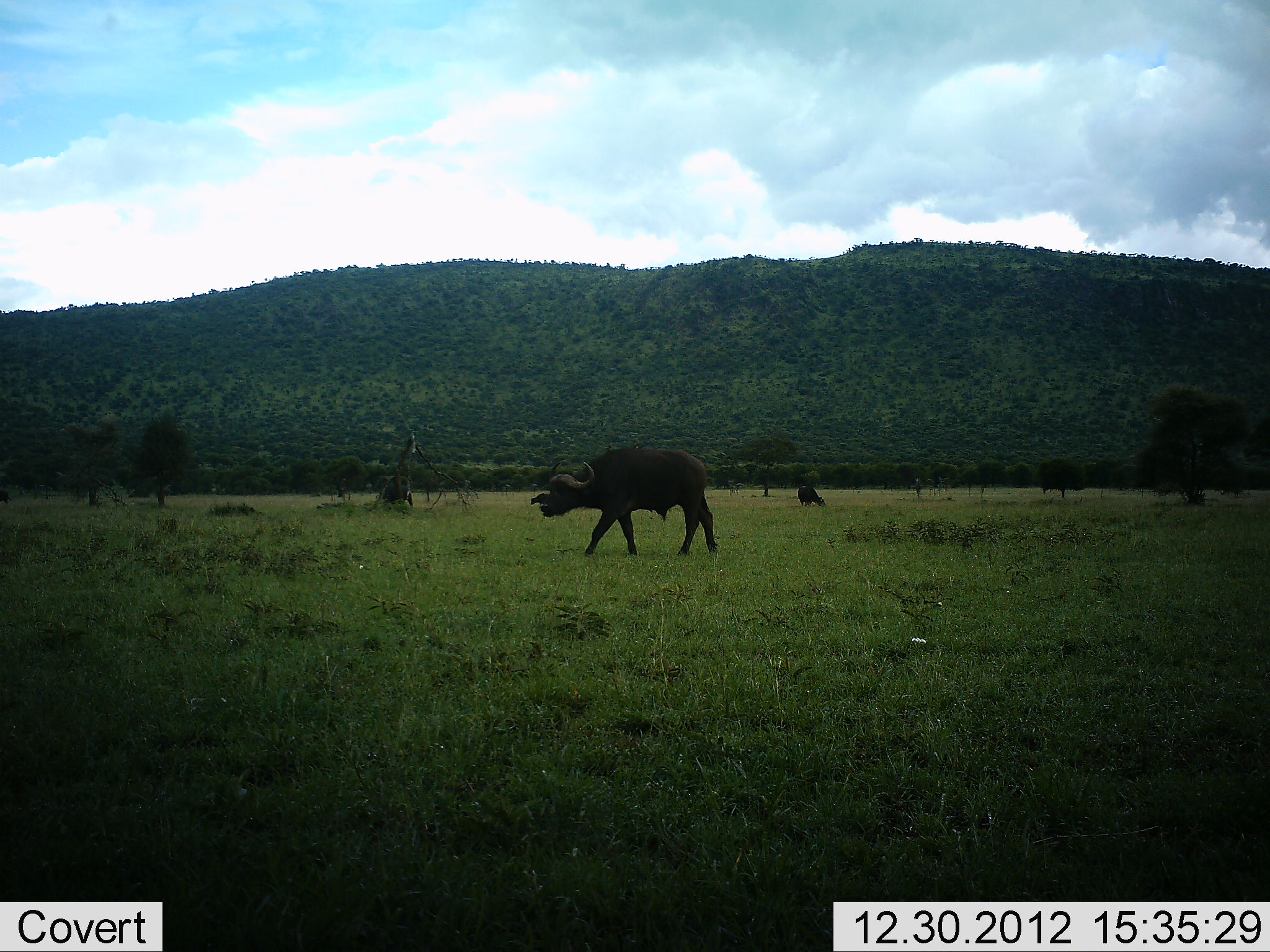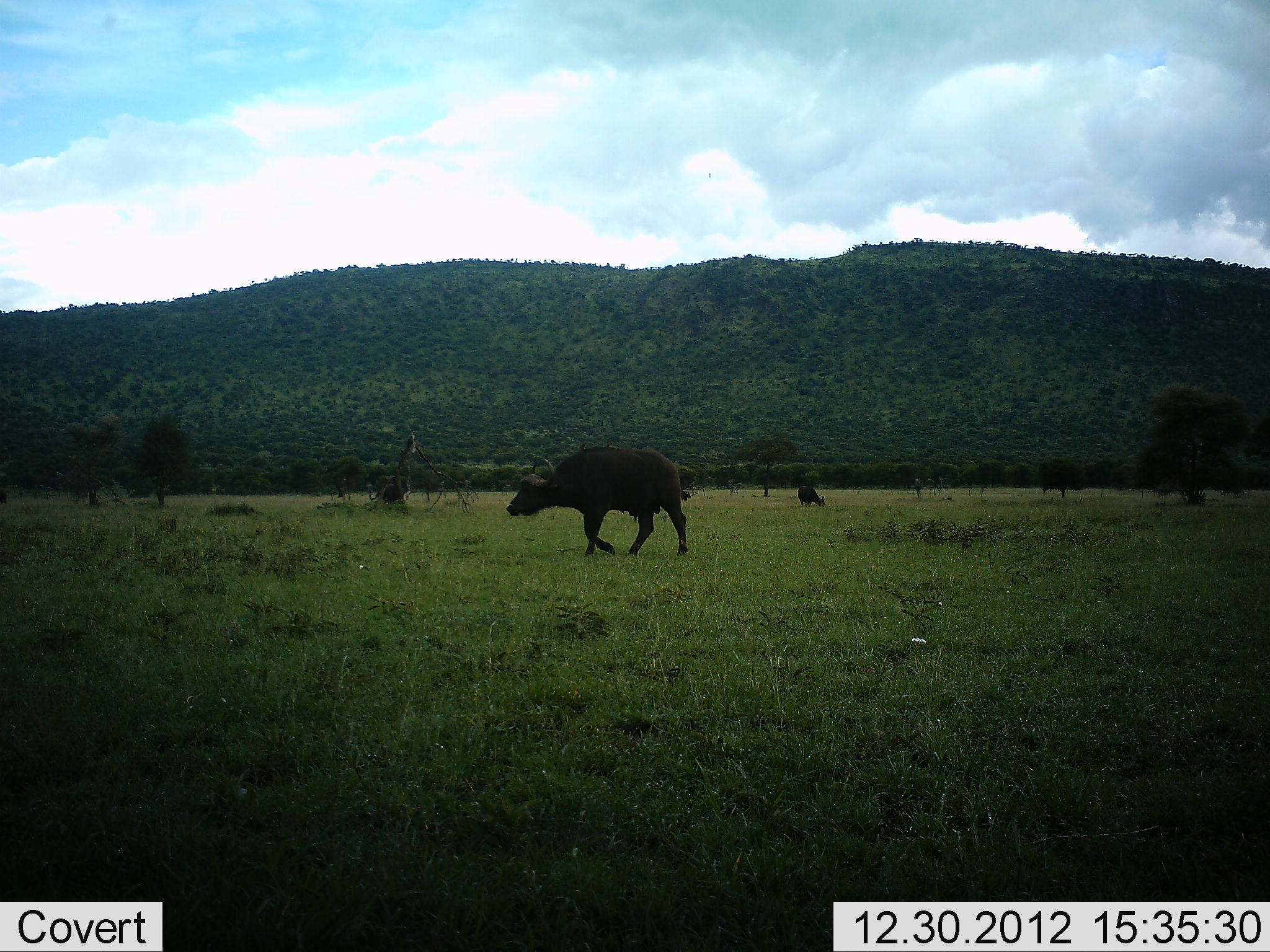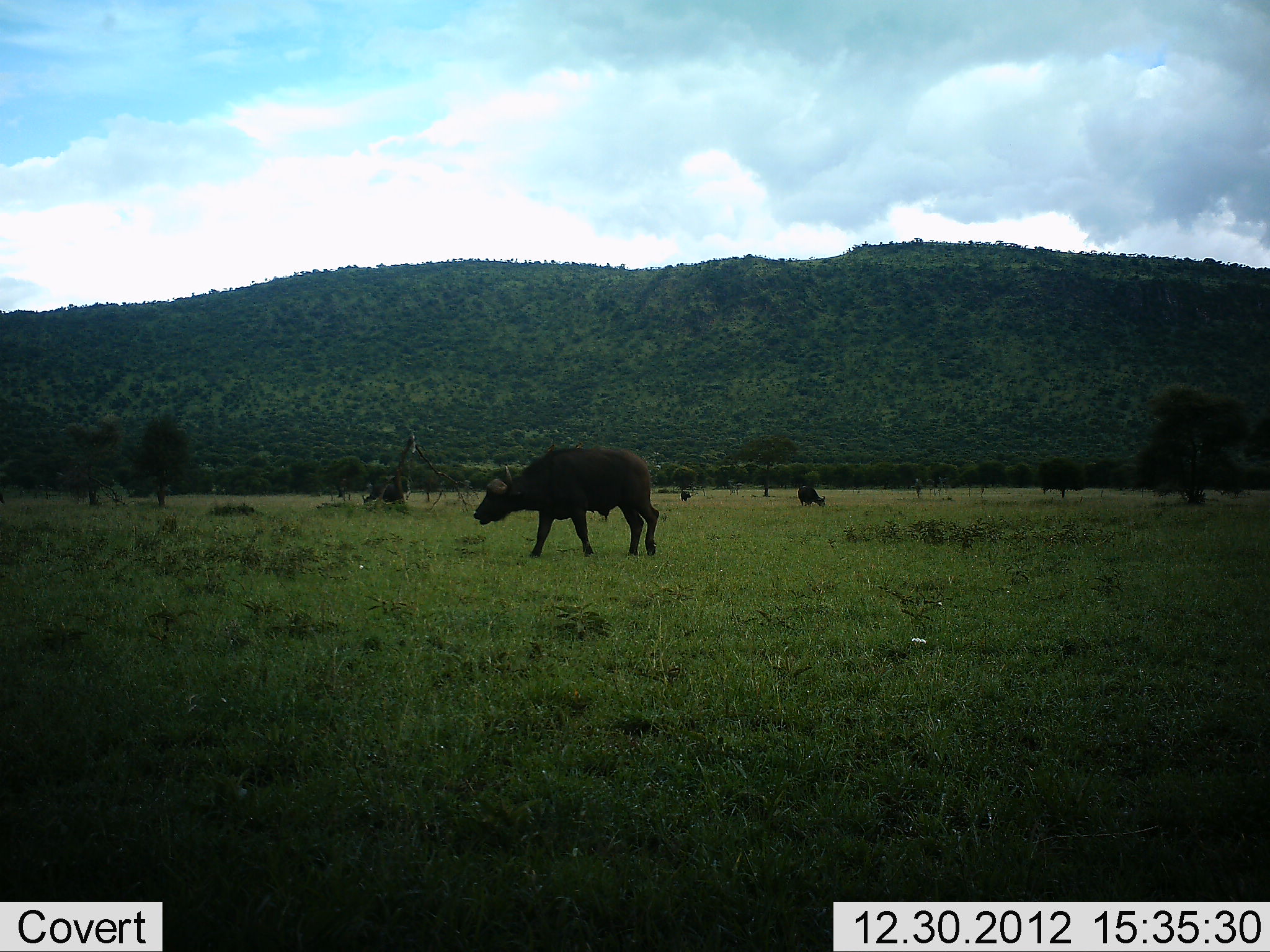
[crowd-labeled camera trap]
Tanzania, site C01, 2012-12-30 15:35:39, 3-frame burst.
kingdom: Animalia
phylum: Chordata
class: Mammalia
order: Artiodactyla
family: Bovidae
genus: Syncerus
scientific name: Syncerus caffer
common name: cape buffalo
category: buffalo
Buffalo (cape buffalo) (Syncerus caffer), count 3. Behavior (volunteer vote fractions): standing 33%, resting 11%, moving 97%, interacting 0%. Young present (vote fraction): 0%. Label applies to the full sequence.